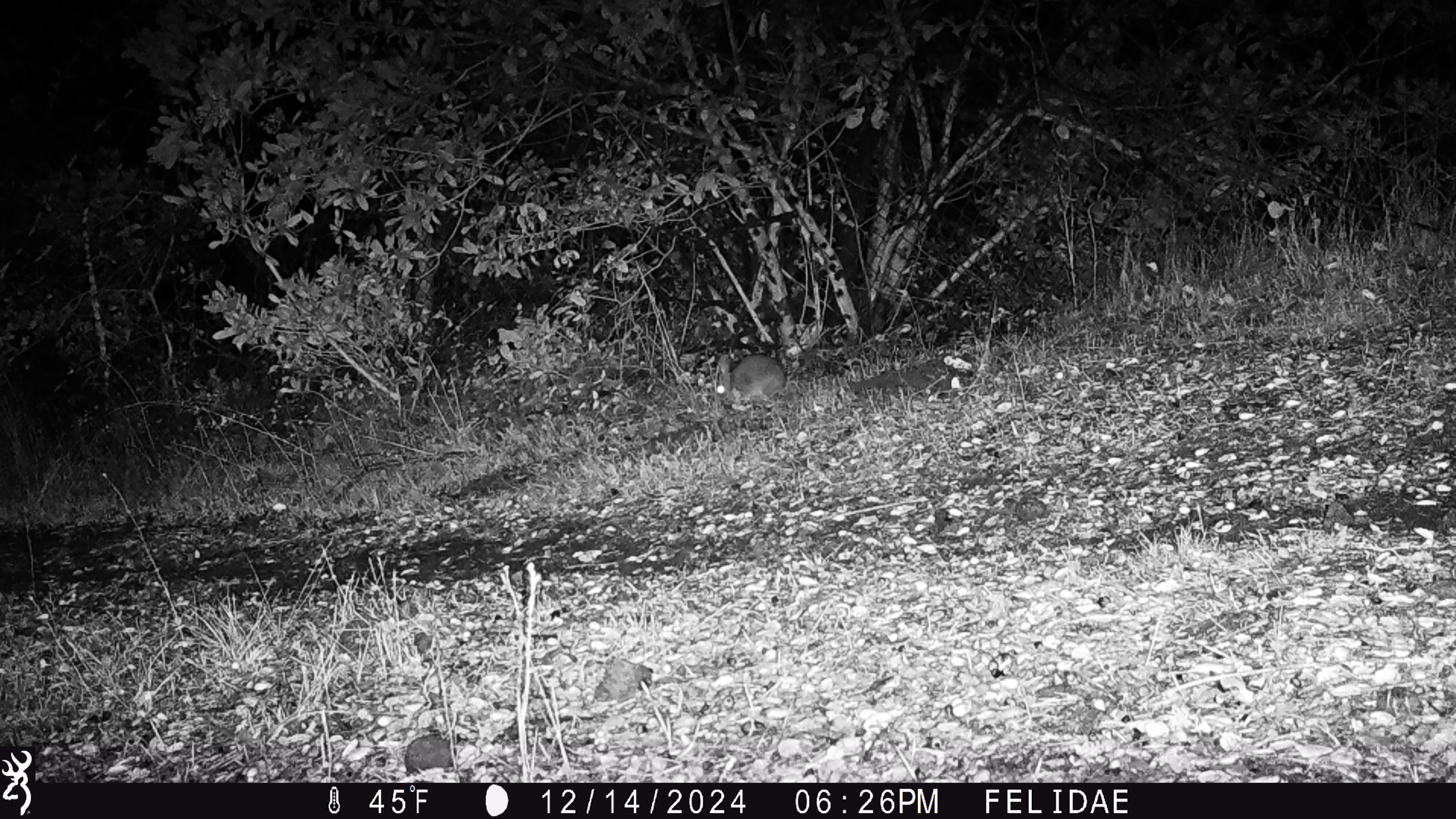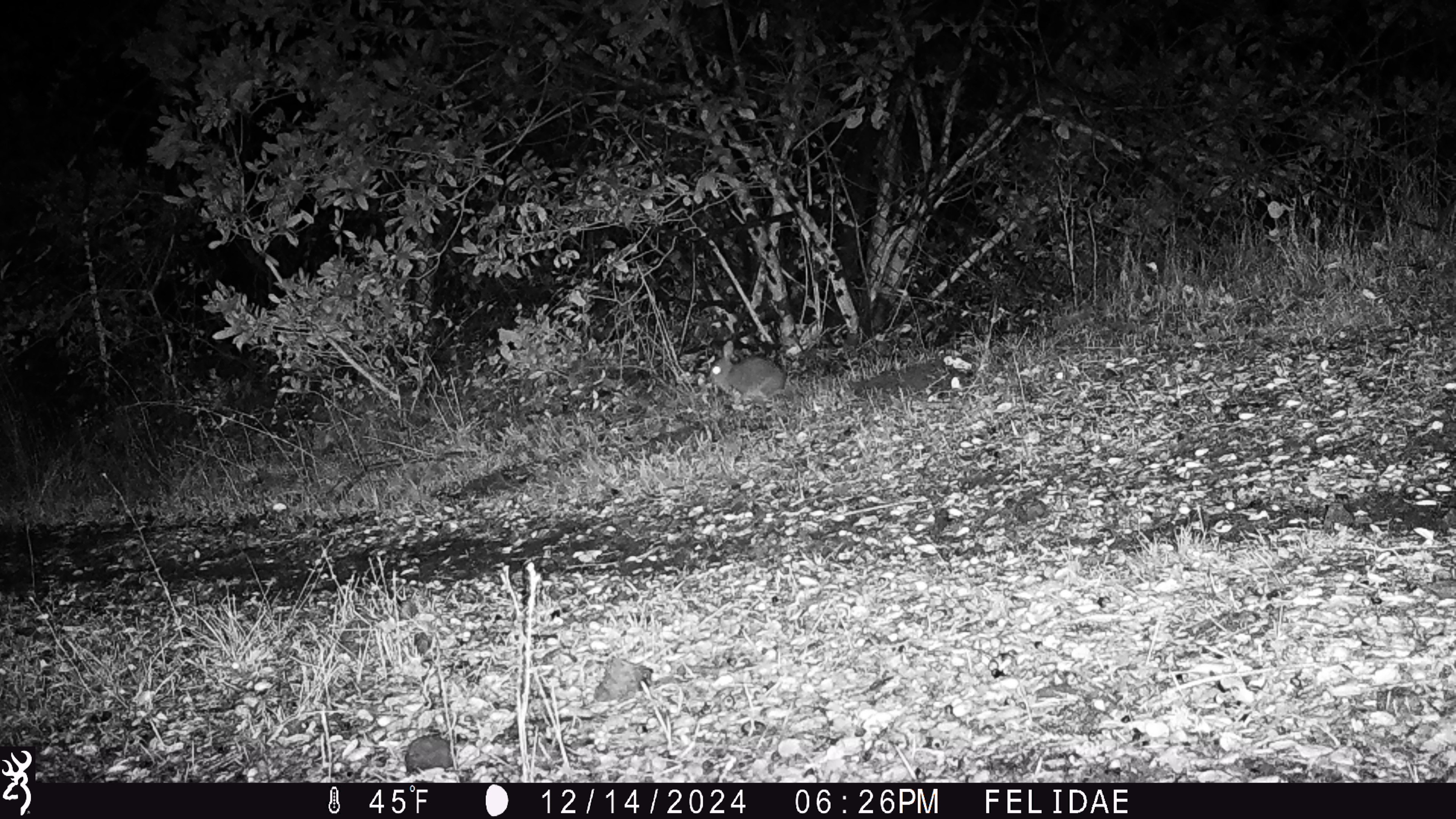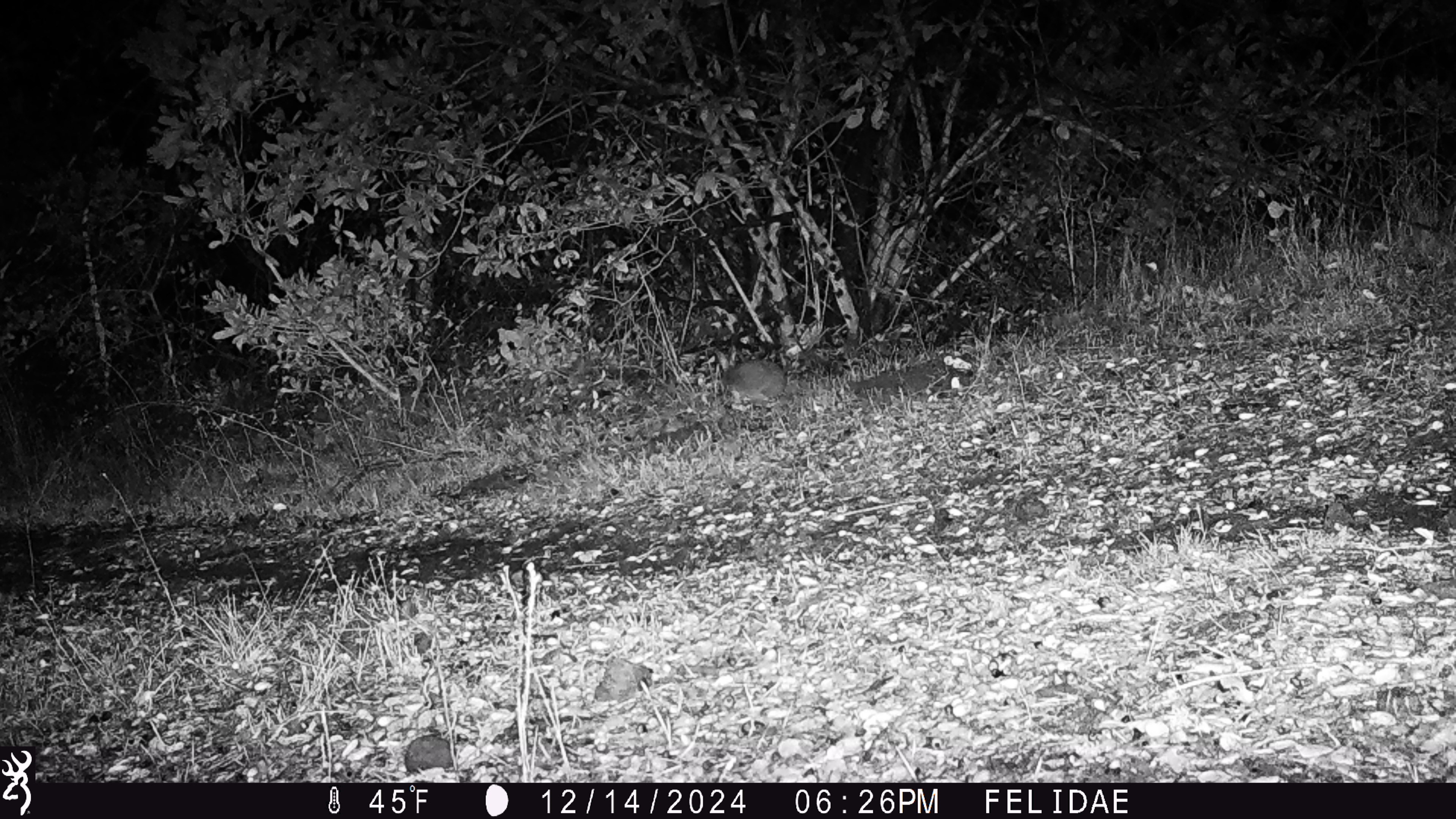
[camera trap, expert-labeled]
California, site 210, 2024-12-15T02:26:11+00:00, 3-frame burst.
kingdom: Animalia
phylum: Chordata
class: Mammalia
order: Lagomorpha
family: Leporidae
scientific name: Leporidae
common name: rabbit